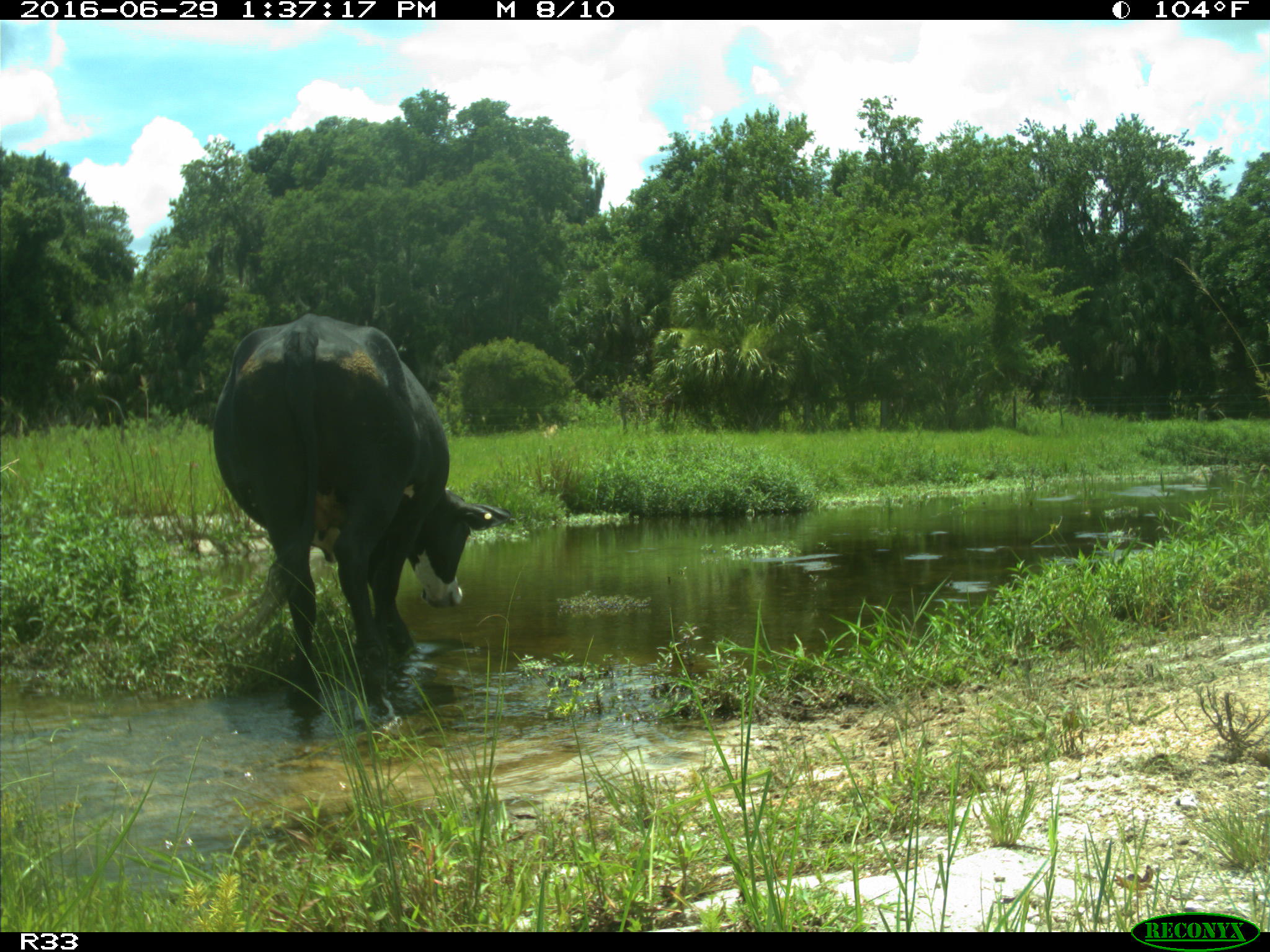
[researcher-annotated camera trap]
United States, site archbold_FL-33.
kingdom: Animalia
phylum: Chordata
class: Mammalia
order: Artiodactyla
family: Bovidae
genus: Bos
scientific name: Bos taurus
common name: domestic cow